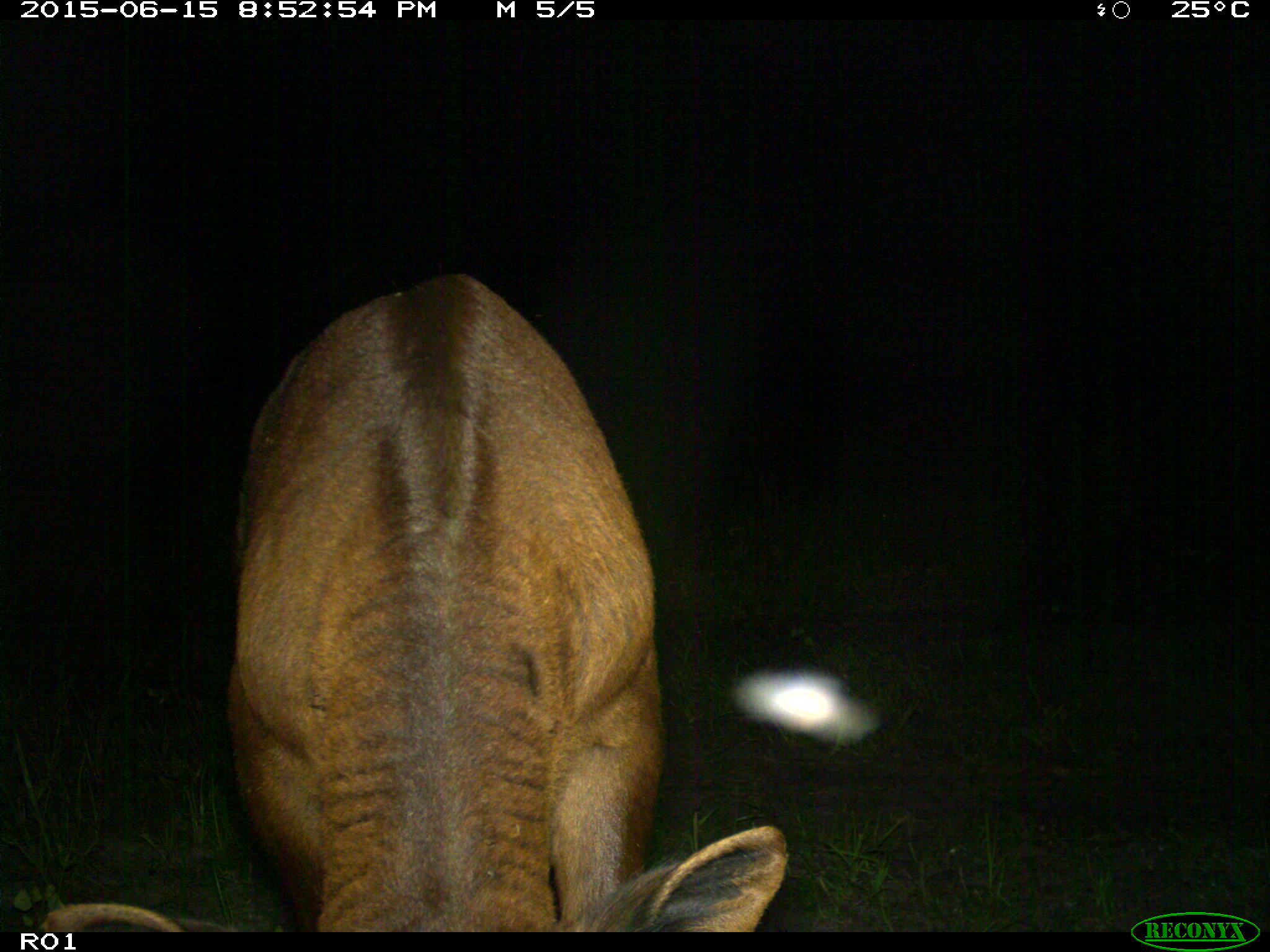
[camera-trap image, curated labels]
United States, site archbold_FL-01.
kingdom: Animalia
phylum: Chordata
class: Mammalia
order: Artiodactyla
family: Bovidae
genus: Bos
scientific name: Bos taurus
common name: domestic cow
Bos taurus (domestic cow).